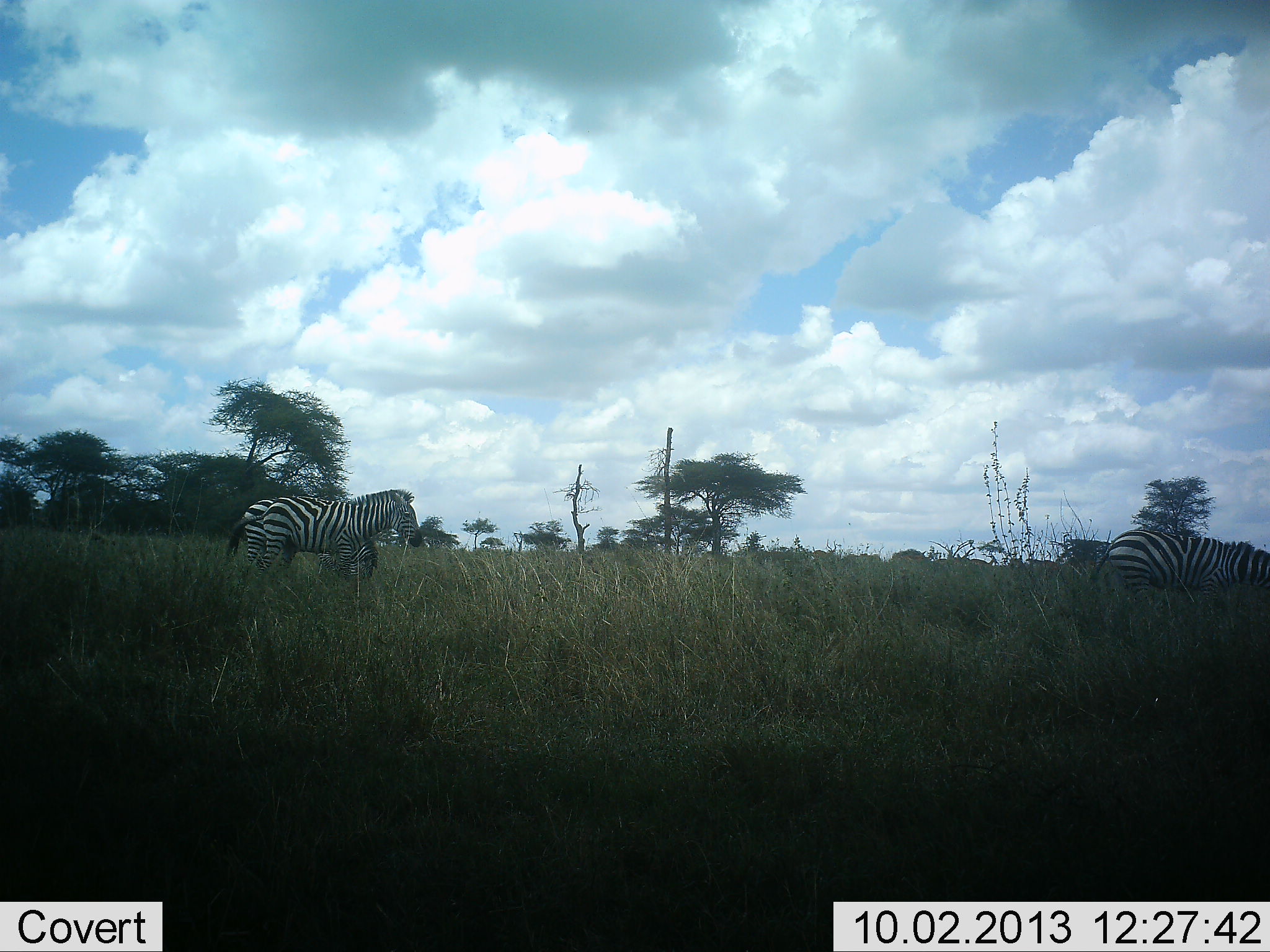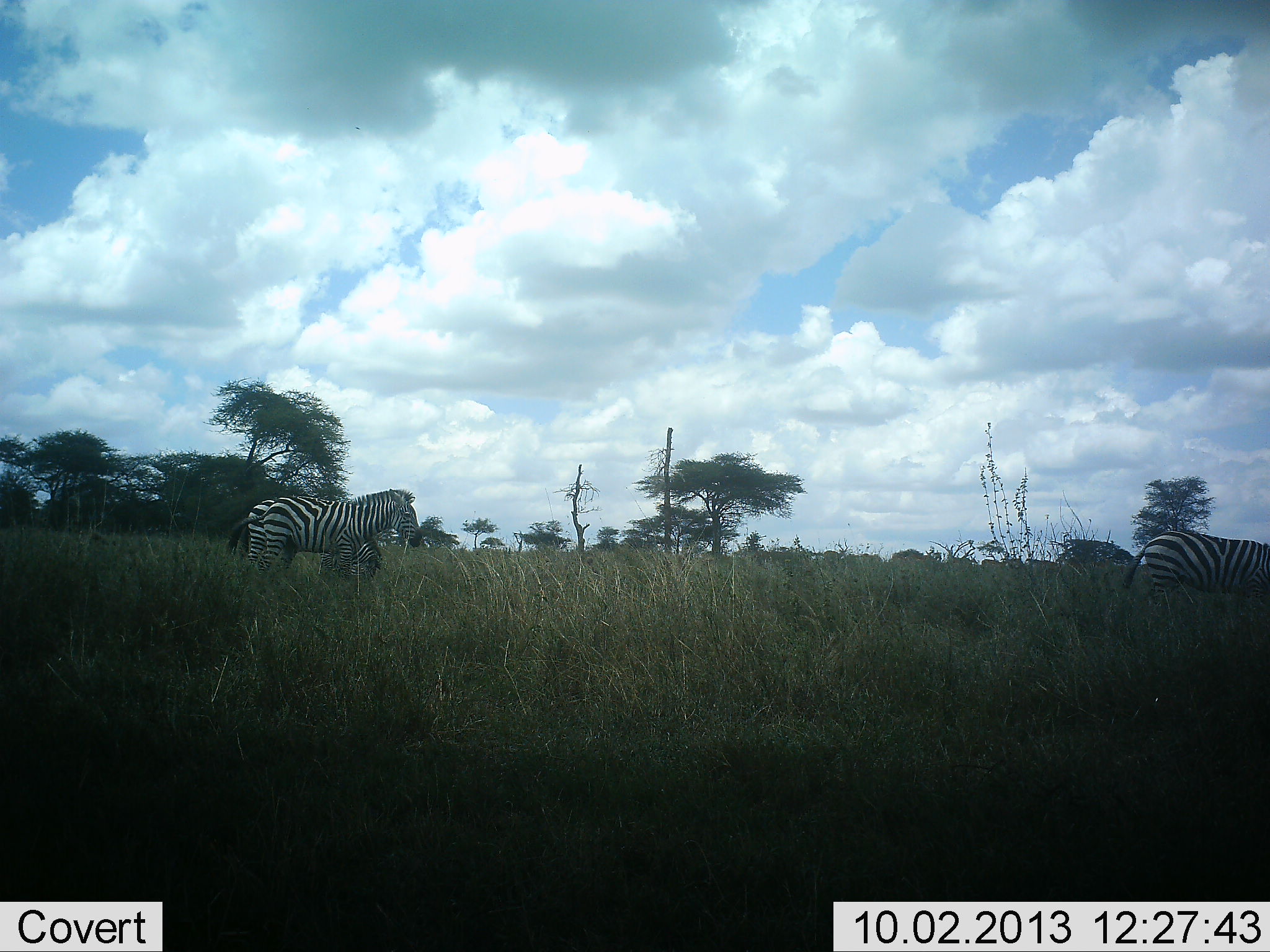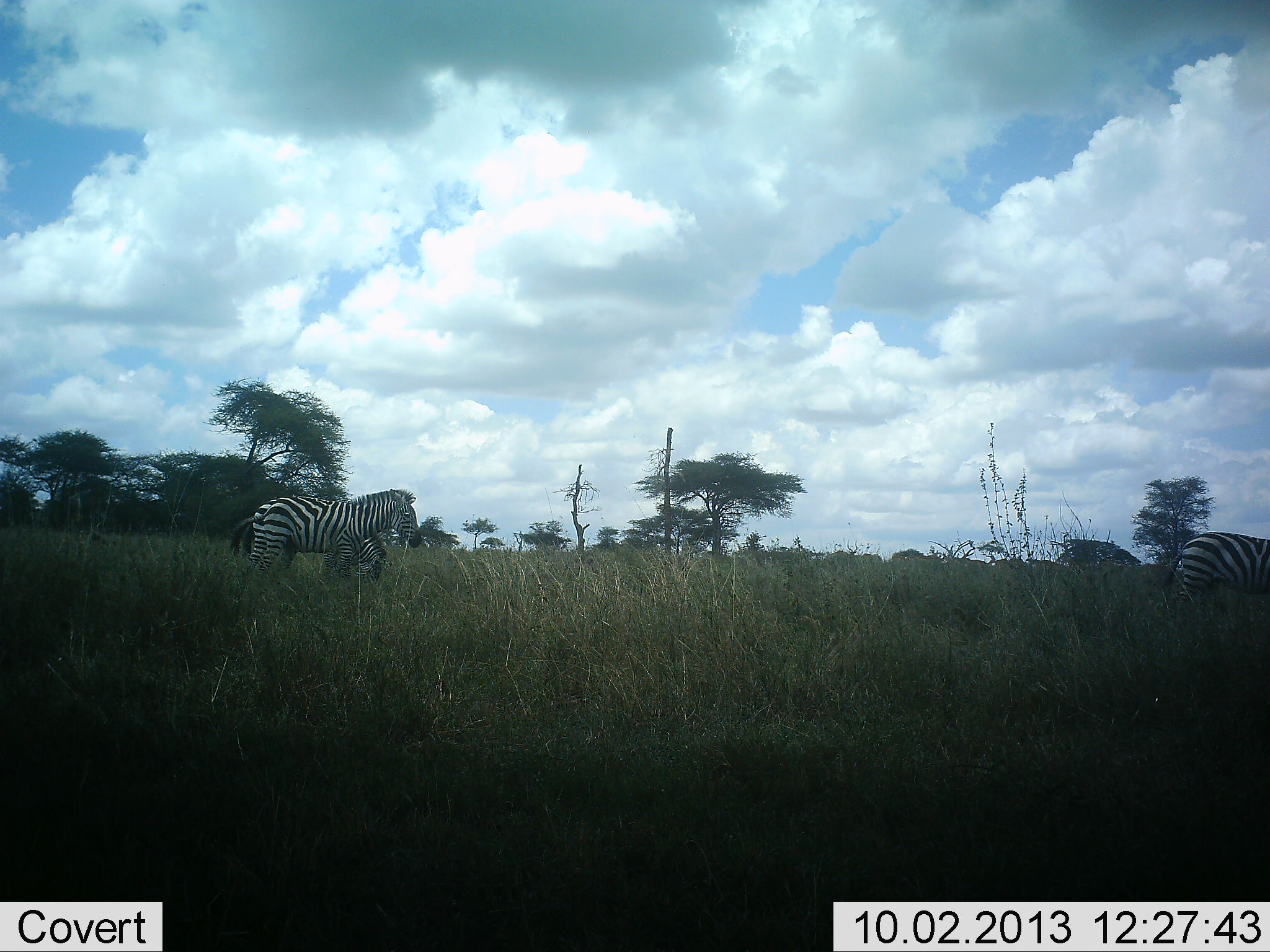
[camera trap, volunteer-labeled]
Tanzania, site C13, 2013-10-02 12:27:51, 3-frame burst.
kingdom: Animalia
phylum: Chordata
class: Mammalia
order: Perissodactyla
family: Equidae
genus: Equus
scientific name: Equus quagga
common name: plains zebra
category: zebra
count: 3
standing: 50%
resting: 0%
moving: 58%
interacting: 0%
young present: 0%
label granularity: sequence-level